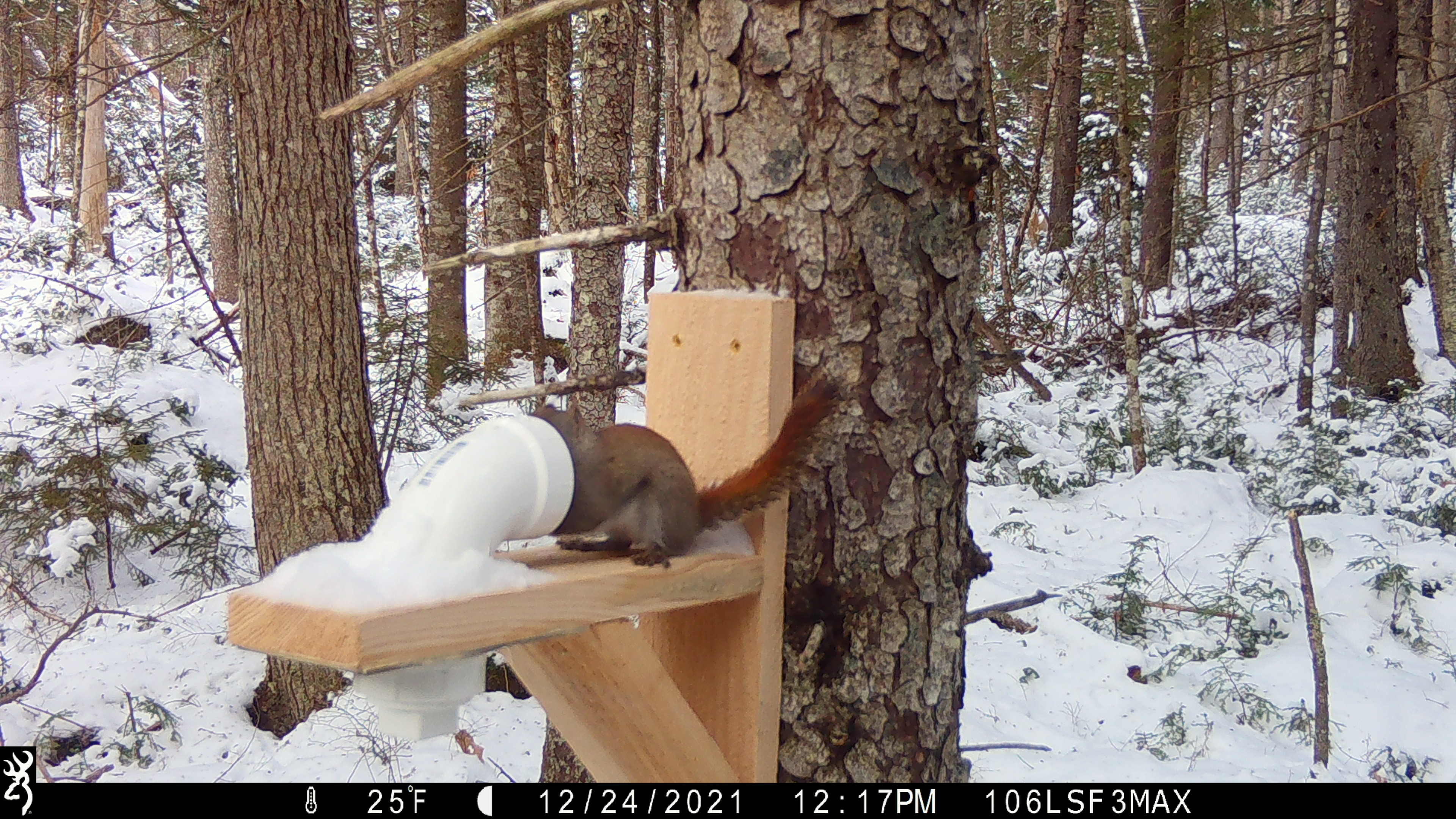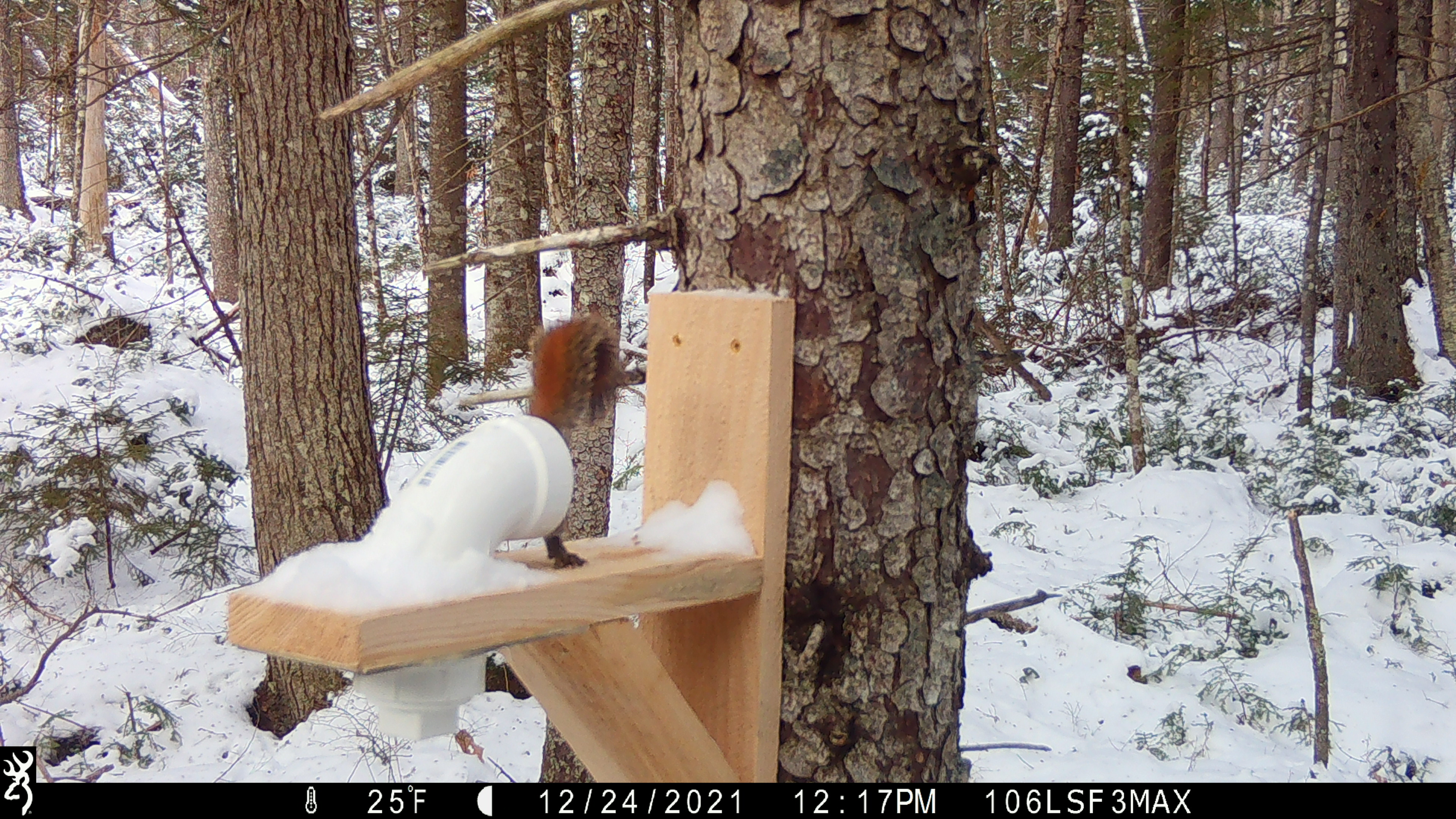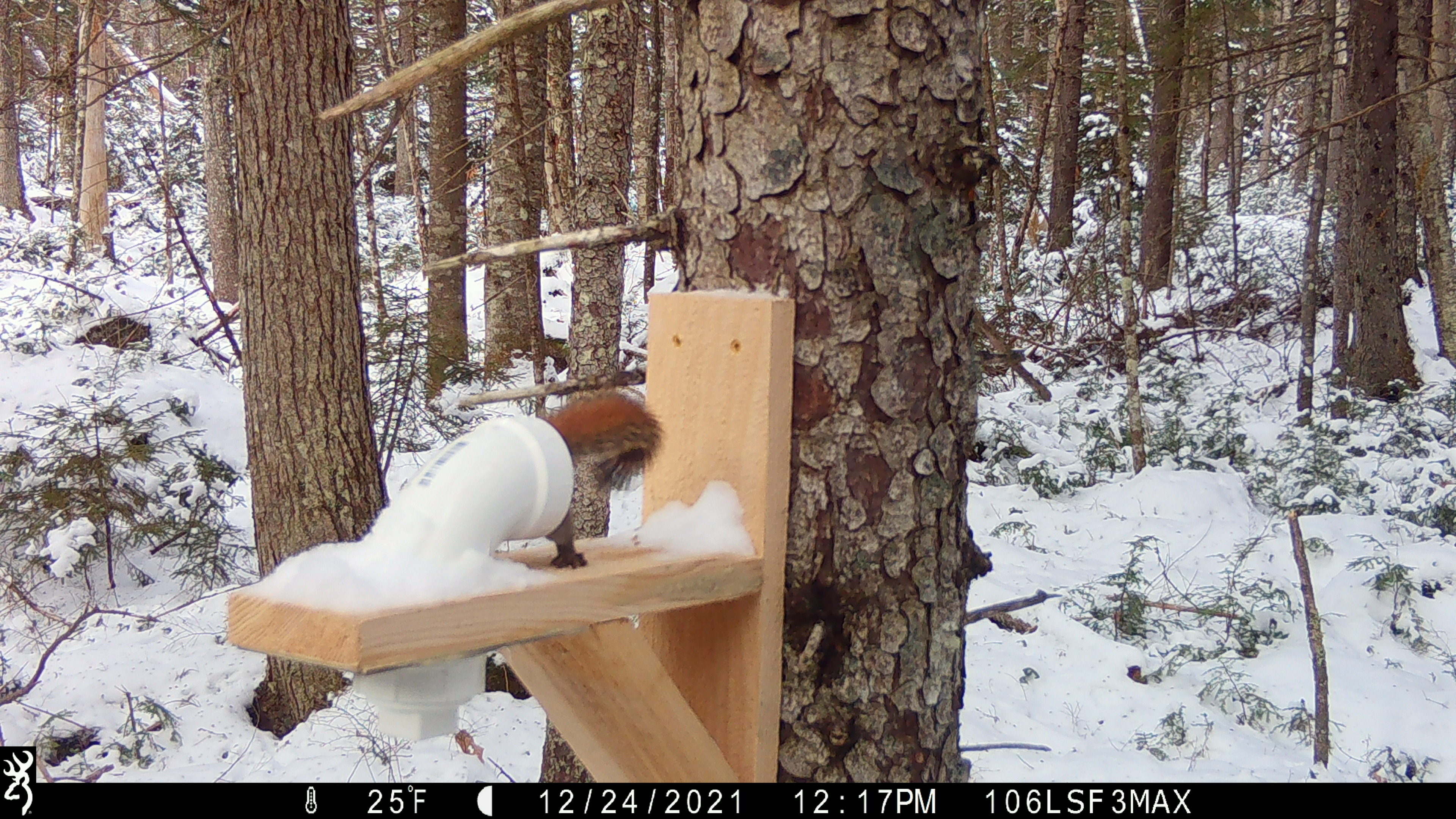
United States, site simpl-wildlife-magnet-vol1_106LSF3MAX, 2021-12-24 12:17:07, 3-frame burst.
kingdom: Animalia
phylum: Chordata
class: Mammalia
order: Rodentia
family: Sciuridae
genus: Tamiasciurus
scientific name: Tamiasciurus hudsonicus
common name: red squirrel